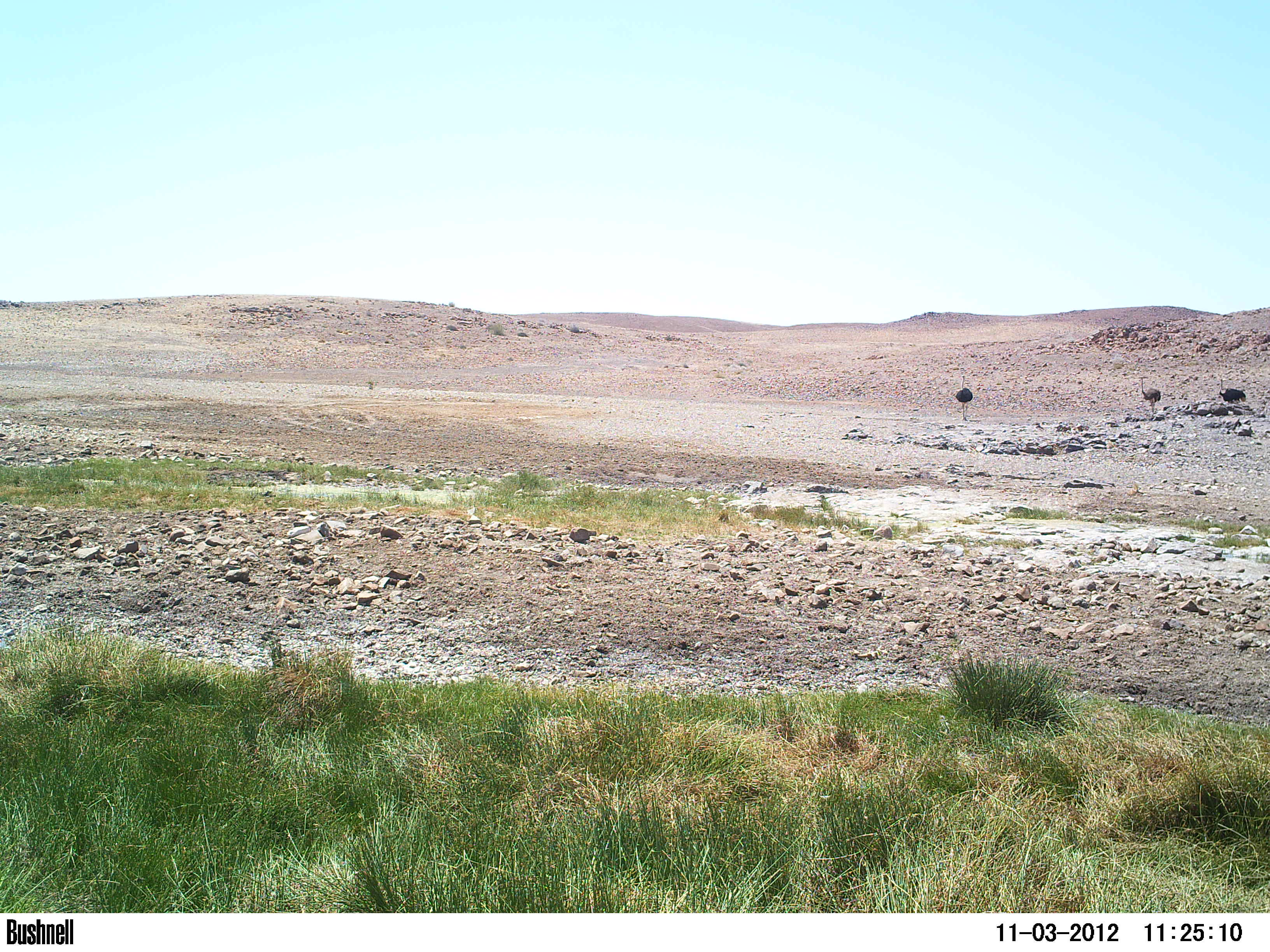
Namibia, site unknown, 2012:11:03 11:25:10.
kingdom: Animalia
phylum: Chordata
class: Aves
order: Struthioniformes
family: Struthionidae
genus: Struthio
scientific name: Struthio camelus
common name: common ostrich